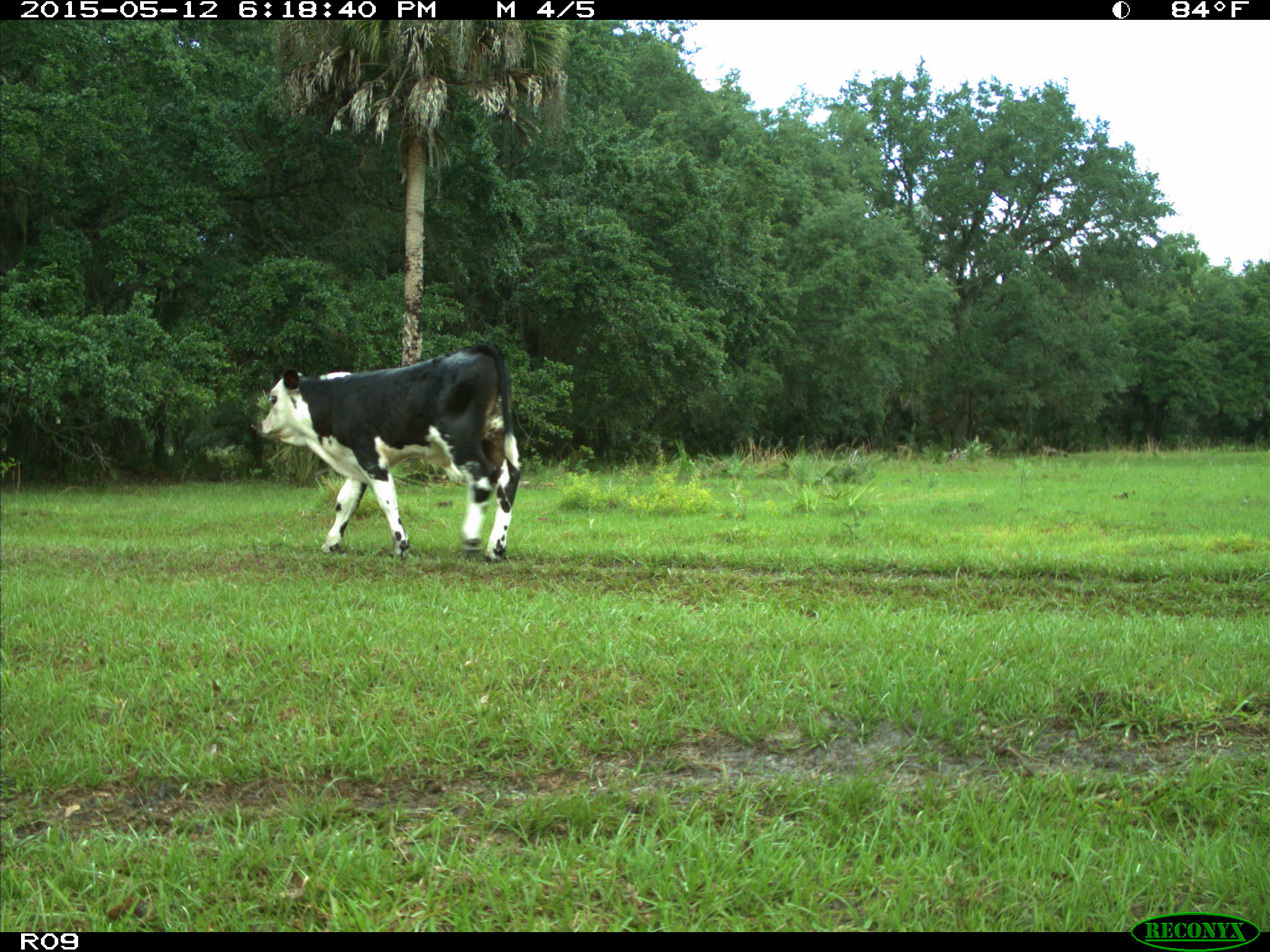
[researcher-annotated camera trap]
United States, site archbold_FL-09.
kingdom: Animalia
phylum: Chordata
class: Mammalia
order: Artiodactyla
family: Bovidae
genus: Bos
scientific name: Bos taurus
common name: domestic cow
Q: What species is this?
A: Bos taurus (domestic cow).